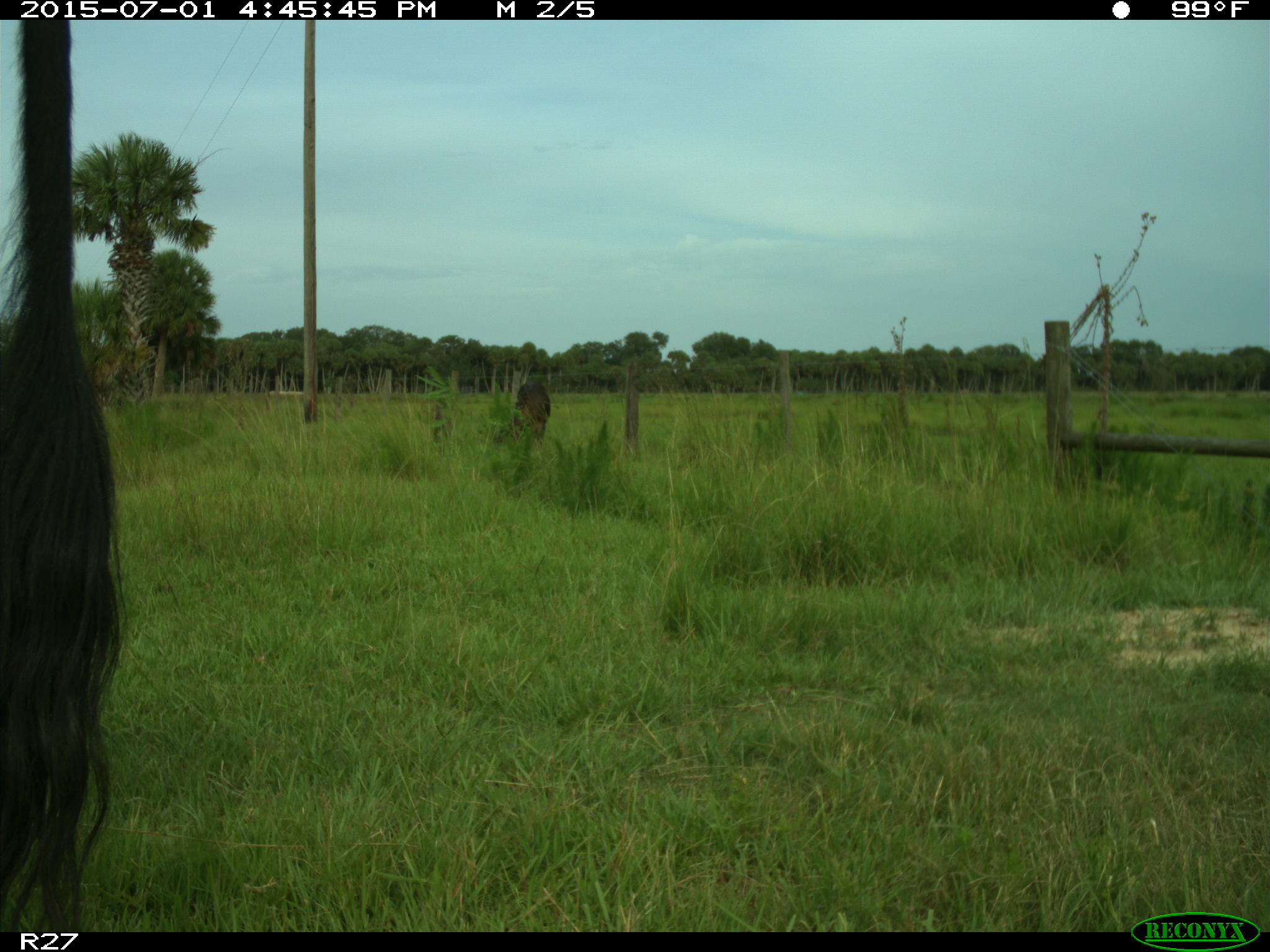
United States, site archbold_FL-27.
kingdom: Animalia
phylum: Chordata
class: Mammalia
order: Artiodactyla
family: Bovidae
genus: Bos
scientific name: Bos taurus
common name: domestic cow